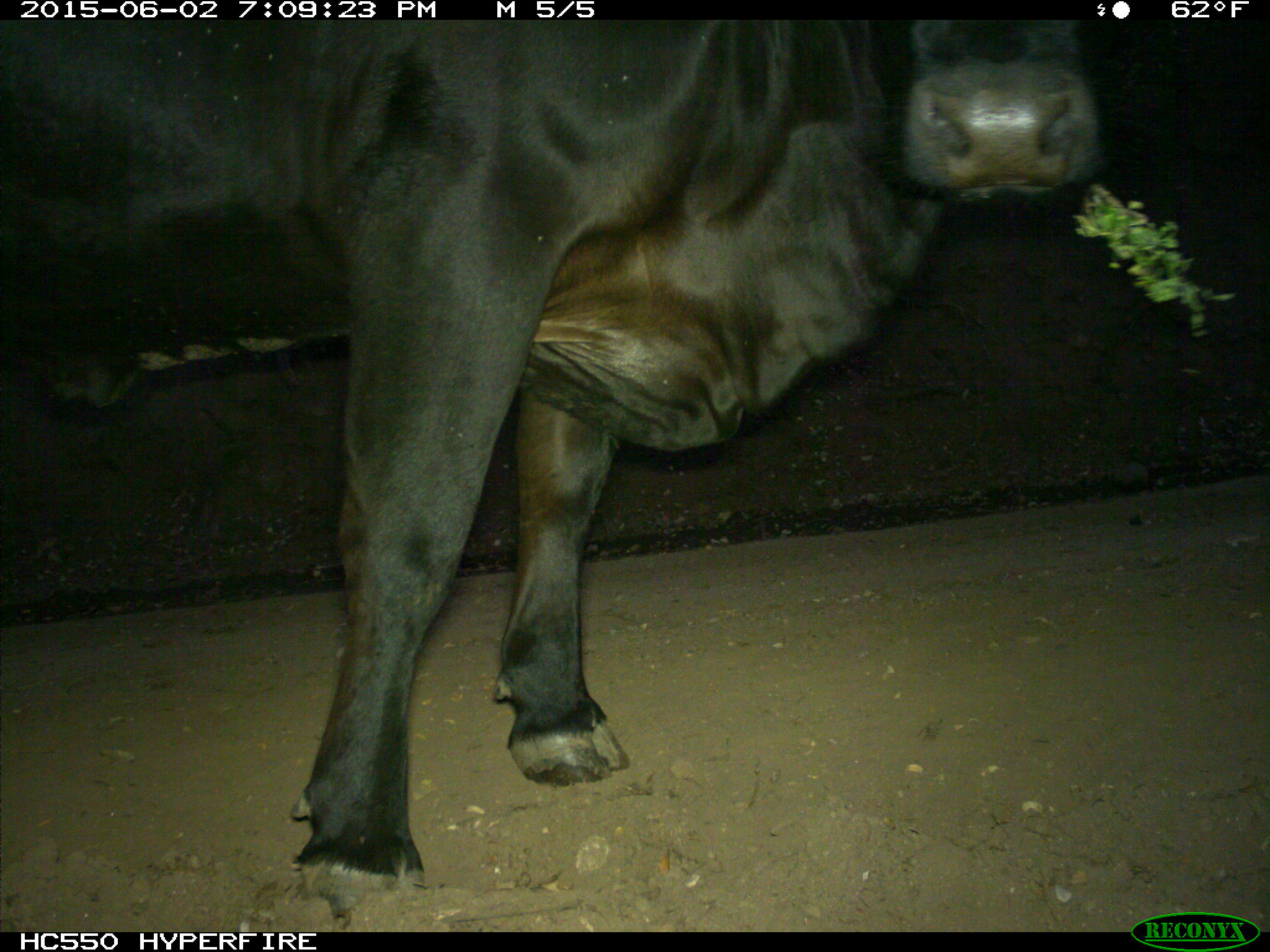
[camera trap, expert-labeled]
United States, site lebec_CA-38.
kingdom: Animalia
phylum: Chordata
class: Mammalia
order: Artiodactyla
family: Bovidae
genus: Bos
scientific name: Bos taurus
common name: domestic cow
Bos taurus (domestic cow).